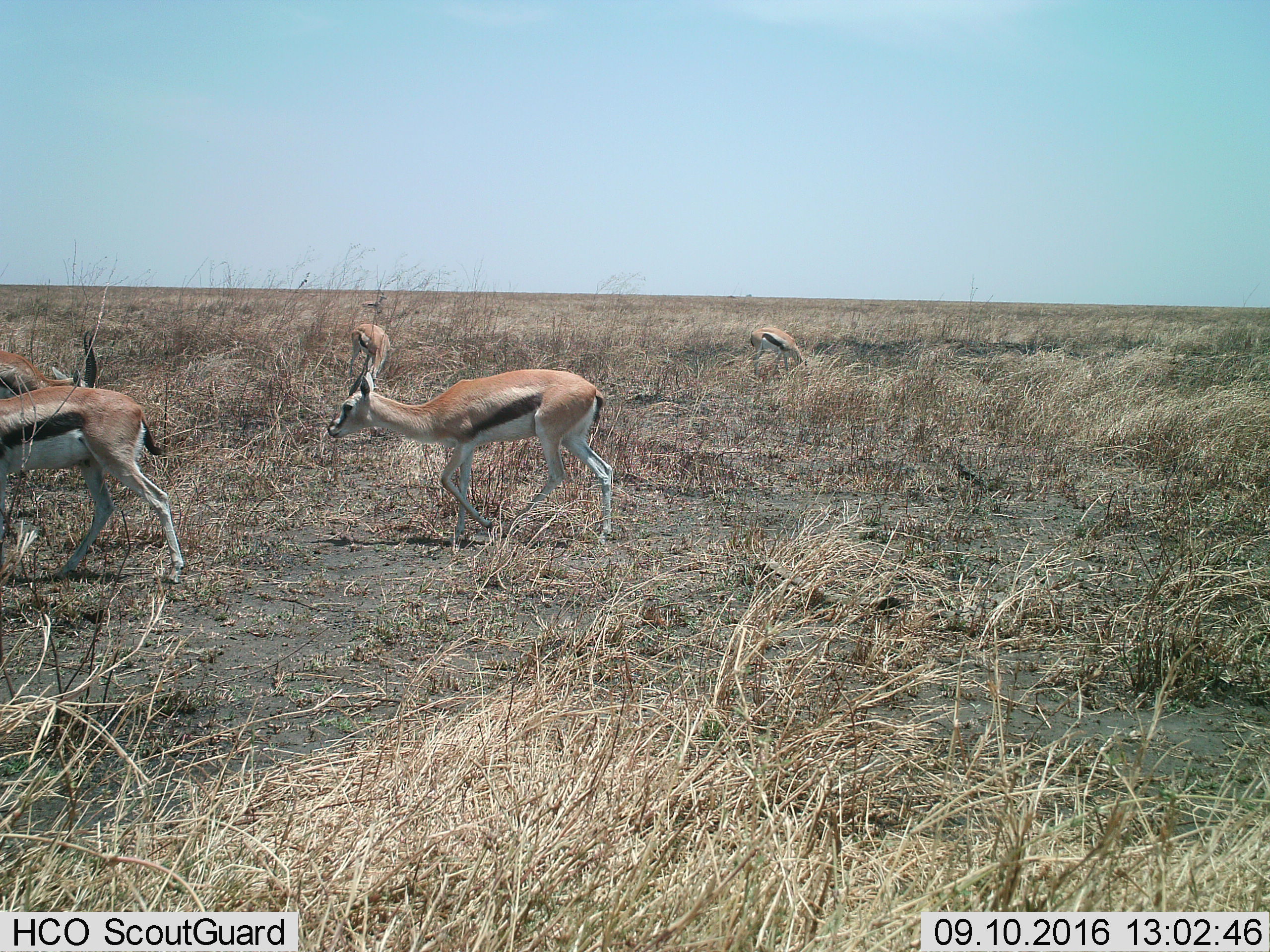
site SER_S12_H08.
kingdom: Animalia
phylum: Chordata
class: Mammalia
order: Artiodactyla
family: Bovidae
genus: Eudorcas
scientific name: Eudorcas thomsonii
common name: thomson's gazelle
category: gazellethomsons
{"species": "gazellethomsons (thomson's gazelle) (Eudorcas thomsonii)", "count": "6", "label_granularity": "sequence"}